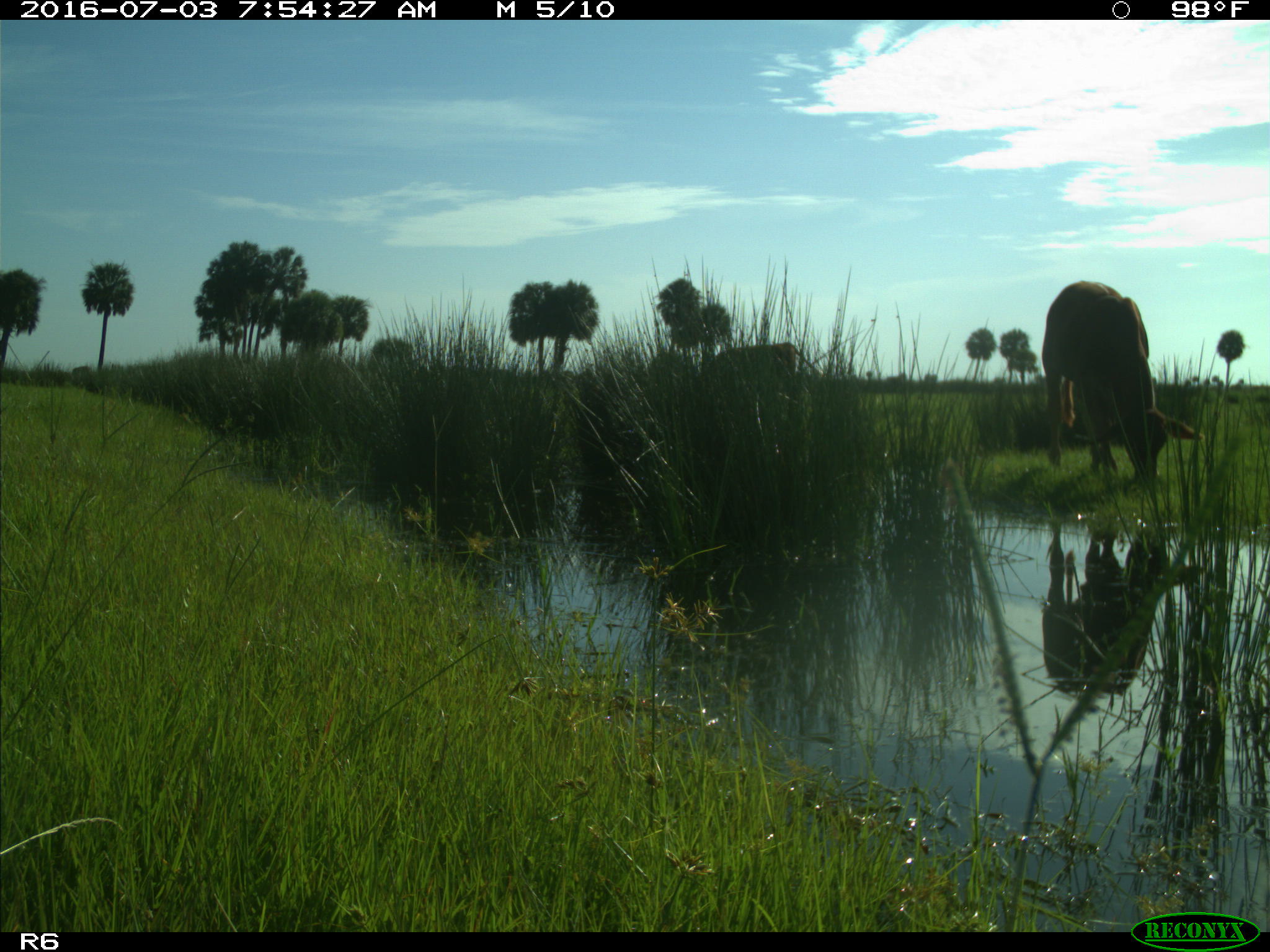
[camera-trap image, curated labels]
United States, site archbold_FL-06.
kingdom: Animalia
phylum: Chordata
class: Mammalia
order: Artiodactyla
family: Bovidae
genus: Bos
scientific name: Bos taurus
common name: domestic cow